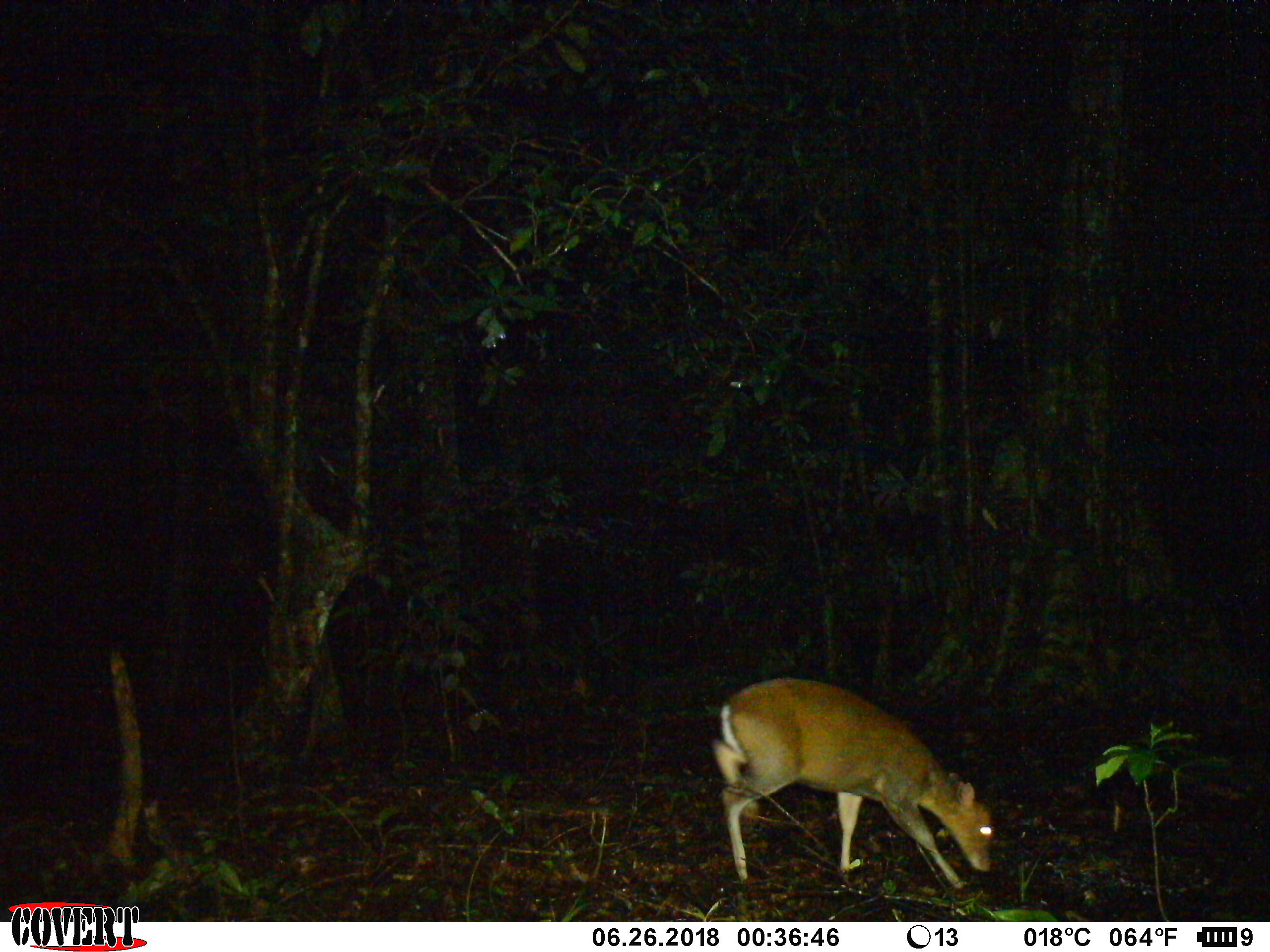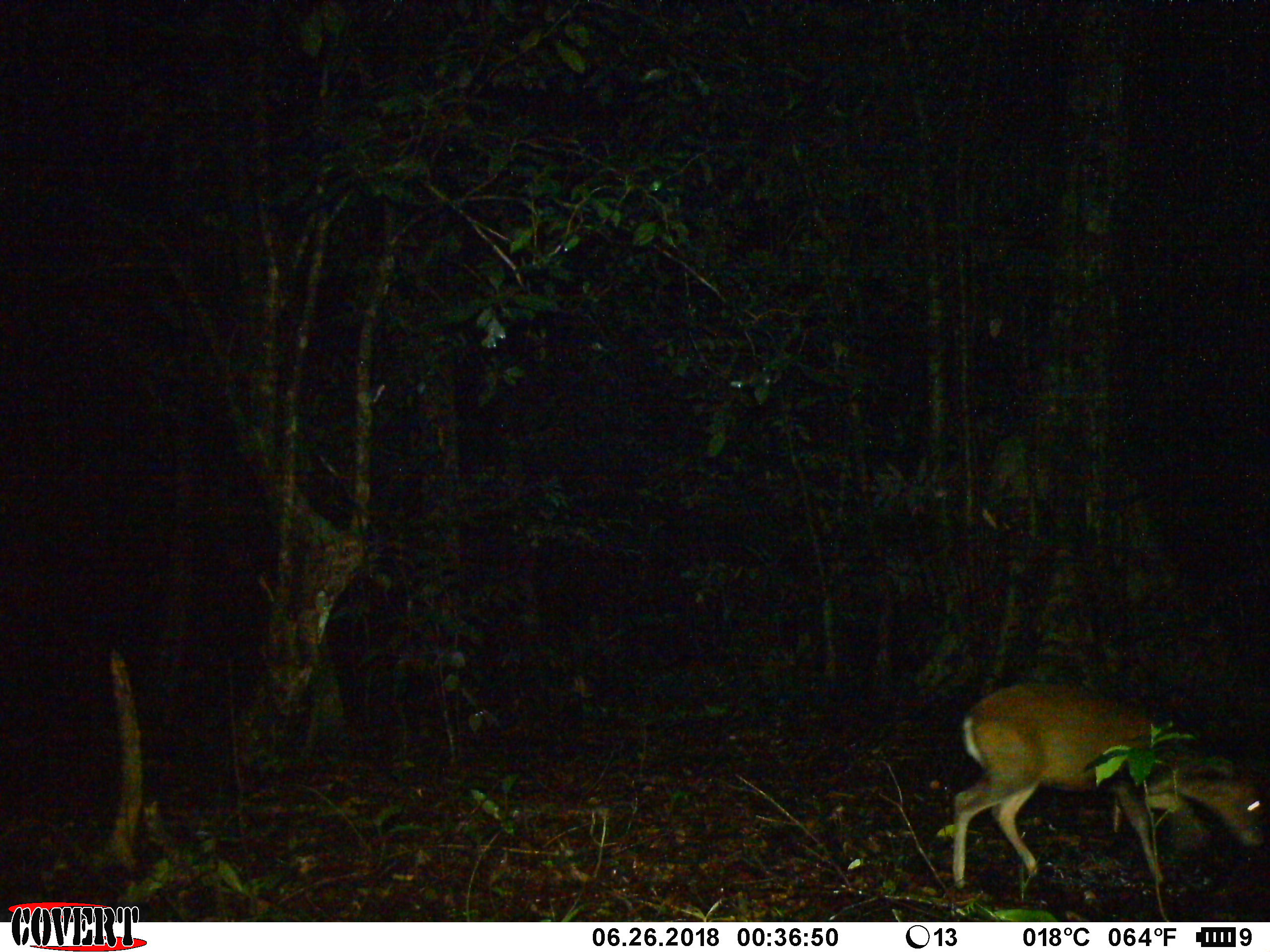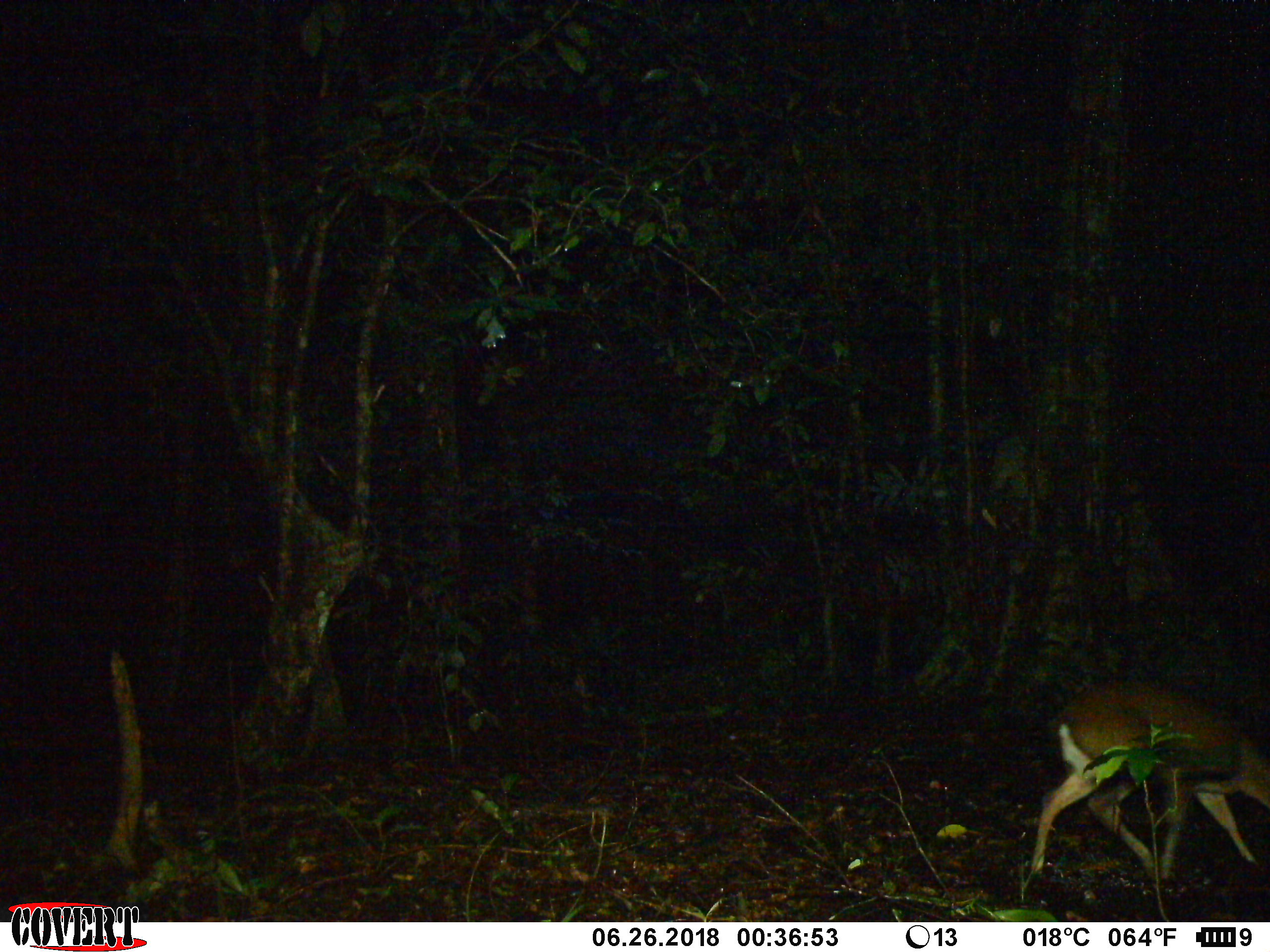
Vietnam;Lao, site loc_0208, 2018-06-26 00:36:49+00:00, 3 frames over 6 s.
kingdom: Animalia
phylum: Chordata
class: Mammalia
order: Artiodactyla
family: Cervidae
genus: Muntiacus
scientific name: Muntiacus rooseveltorum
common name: roosevelt's muntjac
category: roosevelts muntjac group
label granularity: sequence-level